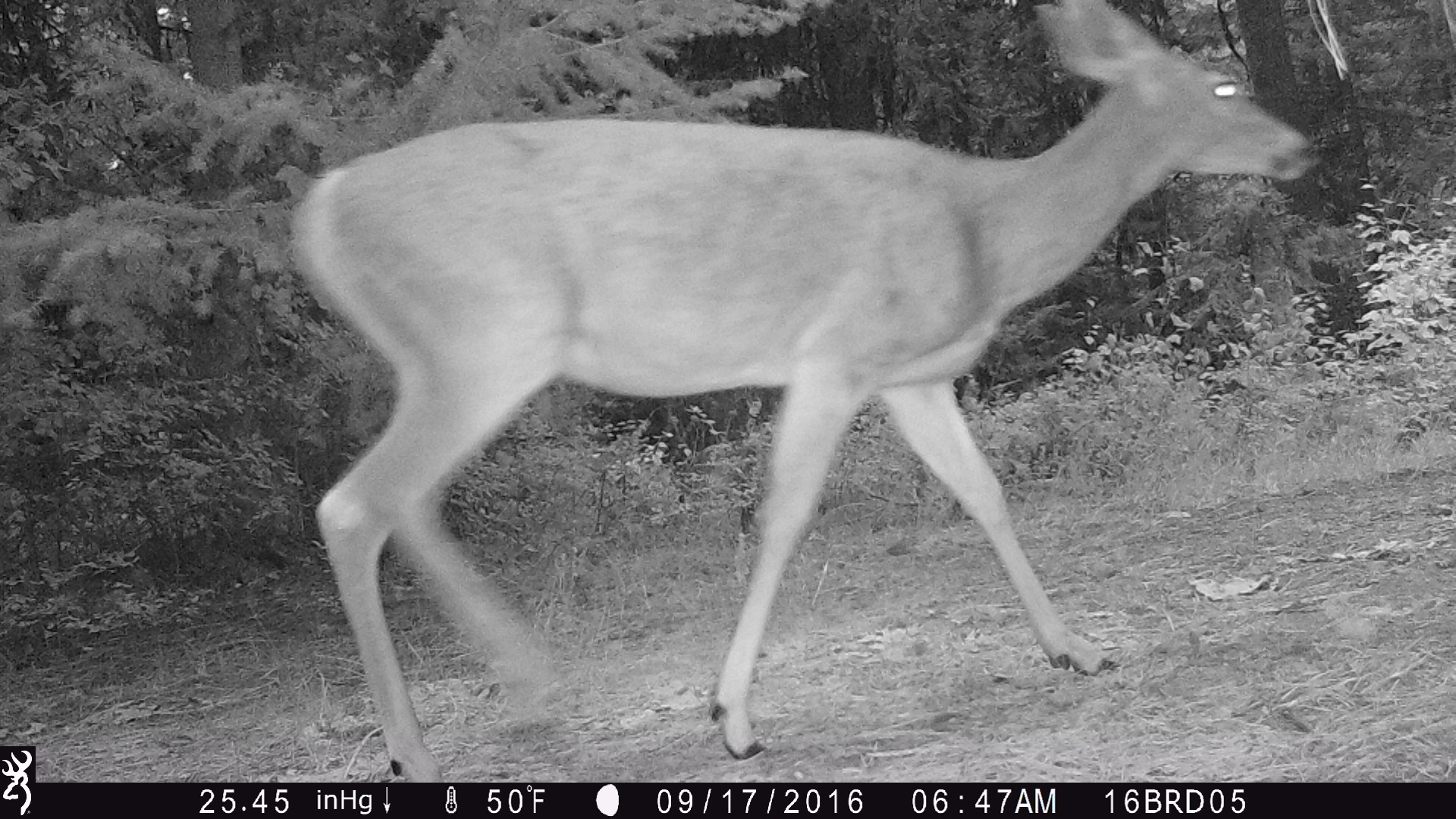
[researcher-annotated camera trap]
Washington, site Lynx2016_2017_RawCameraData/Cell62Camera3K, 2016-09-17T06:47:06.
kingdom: Animalia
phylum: Chordata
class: Mammalia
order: Artiodactyla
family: Cervidae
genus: Odocoileus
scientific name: Odocoileus virginianus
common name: white-tailed deer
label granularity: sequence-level